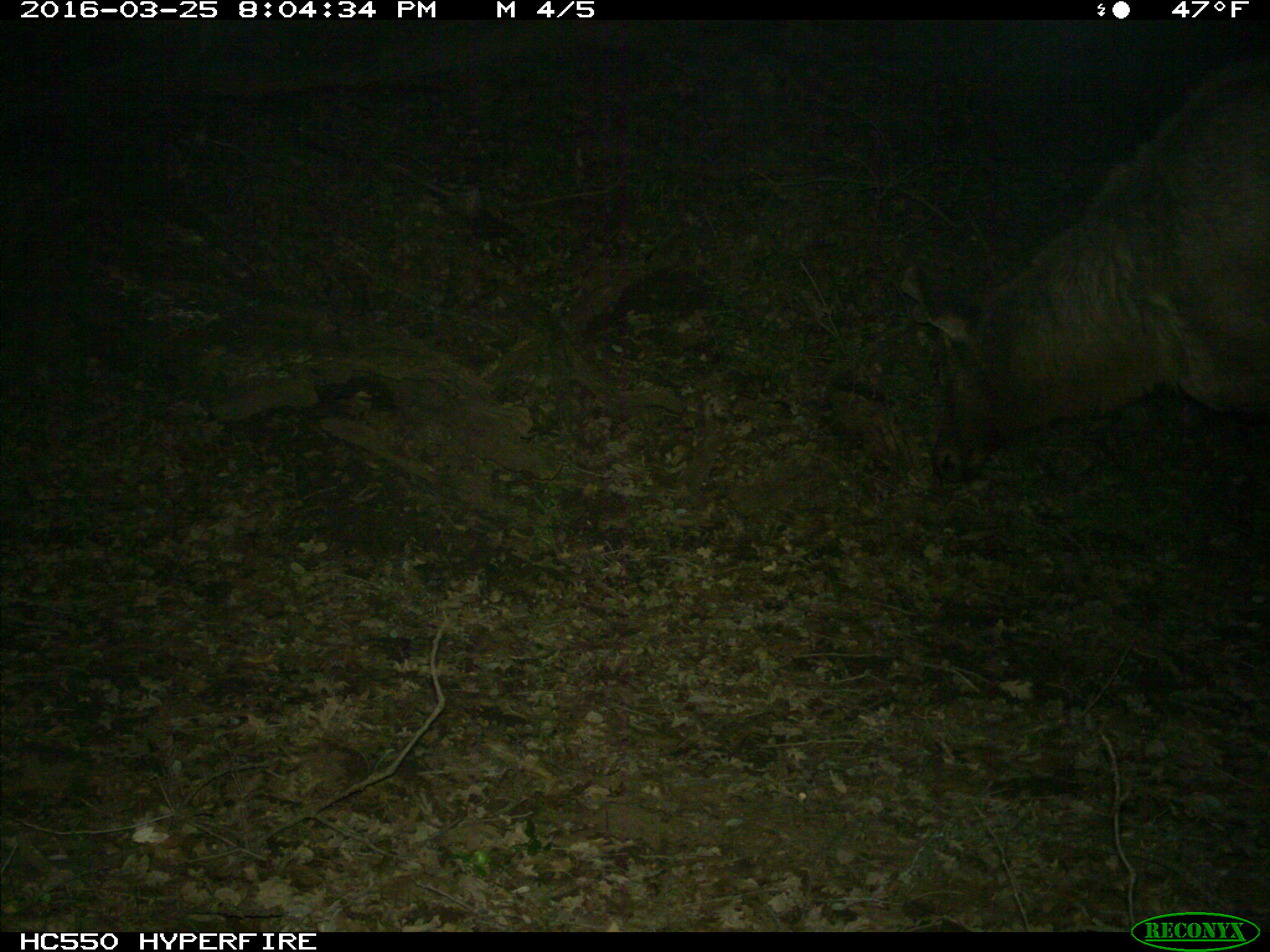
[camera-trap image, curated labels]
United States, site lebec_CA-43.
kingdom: Animalia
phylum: Chordata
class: Mammalia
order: Artiodactyla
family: Cervidae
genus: Cervus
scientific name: Cervus canadensis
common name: elk